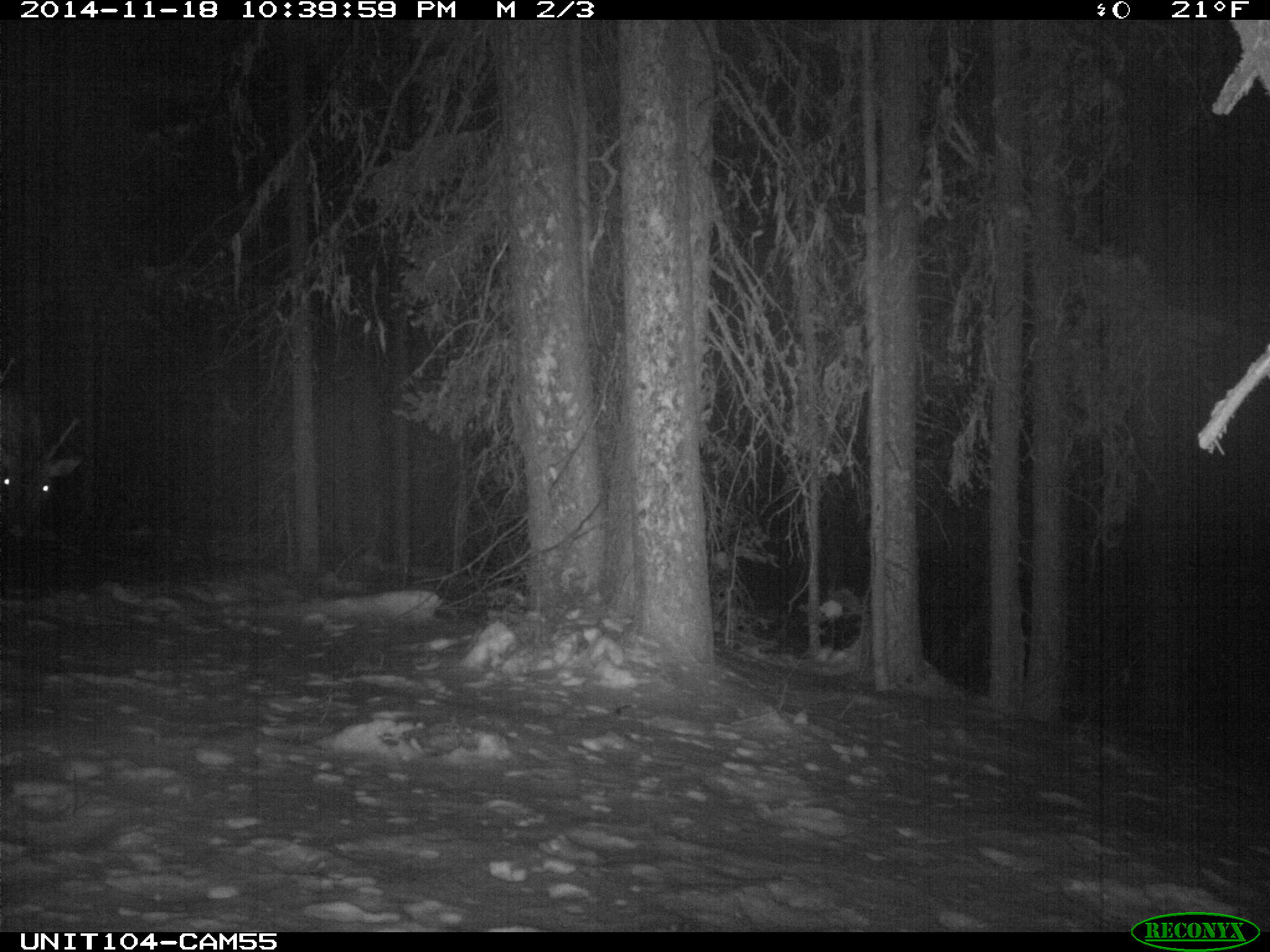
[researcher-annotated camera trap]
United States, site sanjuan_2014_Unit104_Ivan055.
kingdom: Animalia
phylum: Chordata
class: Mammalia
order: Artiodactyla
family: Cervidae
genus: Cervus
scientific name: Cervus elaphus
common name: red deer